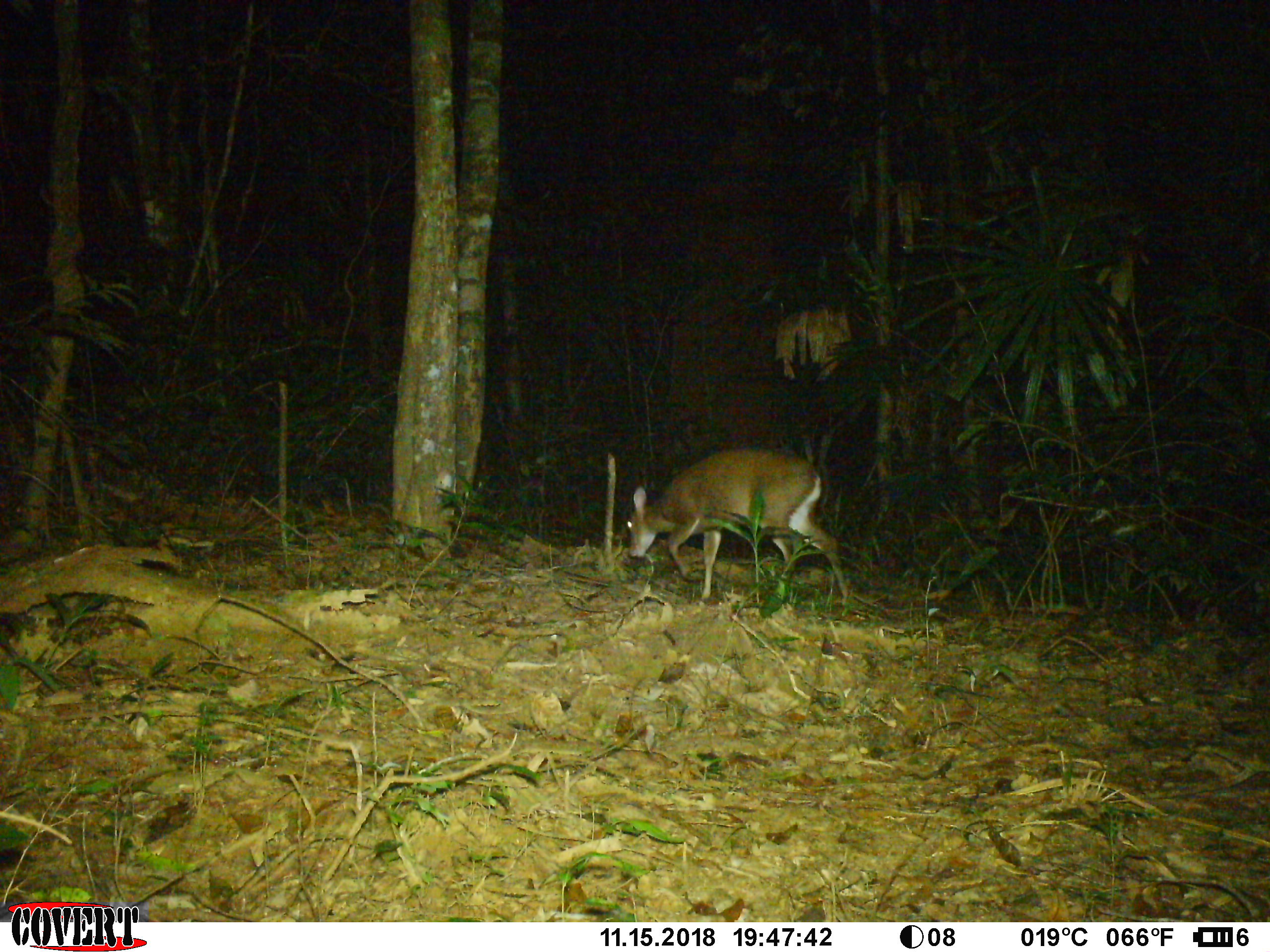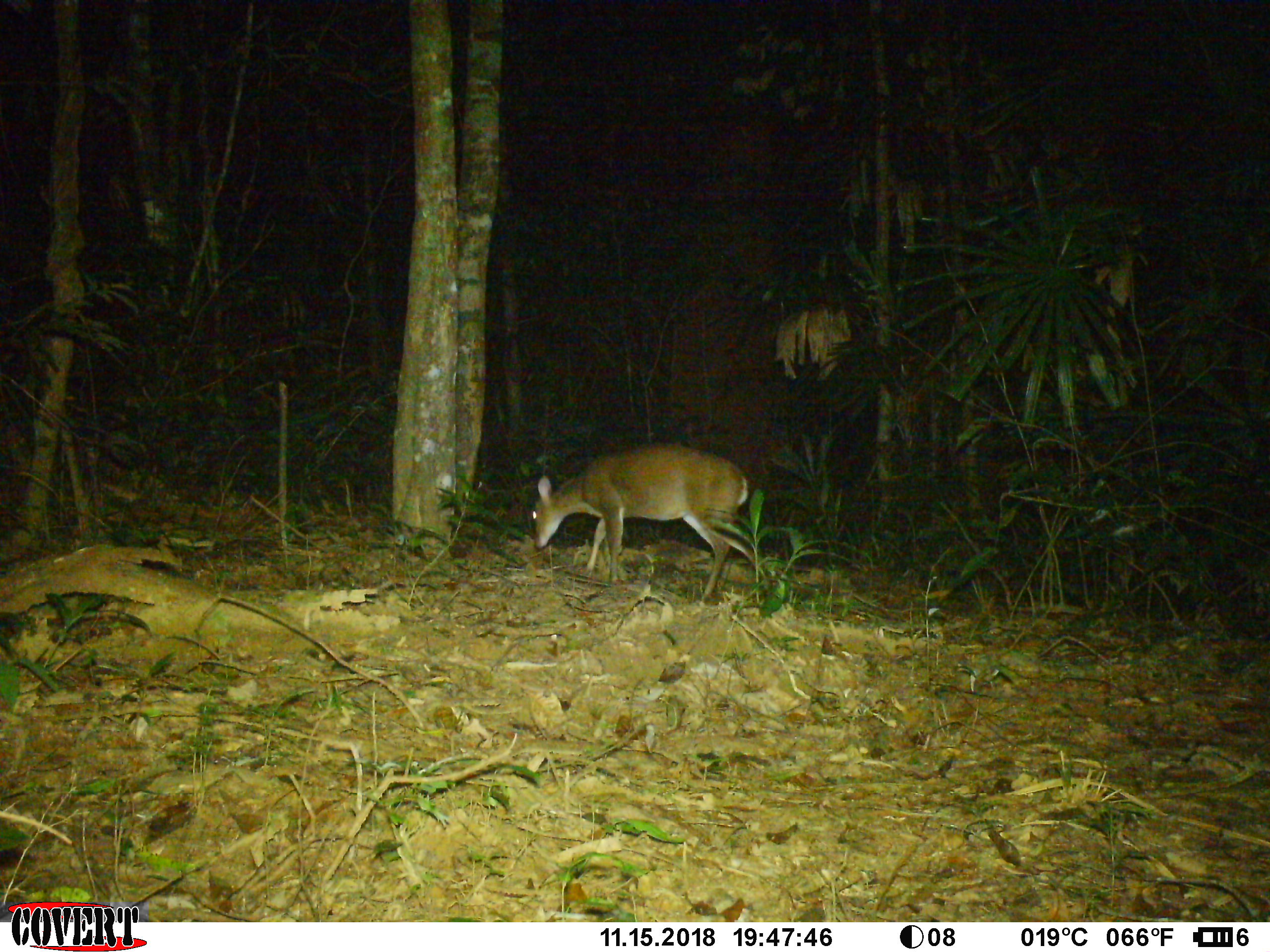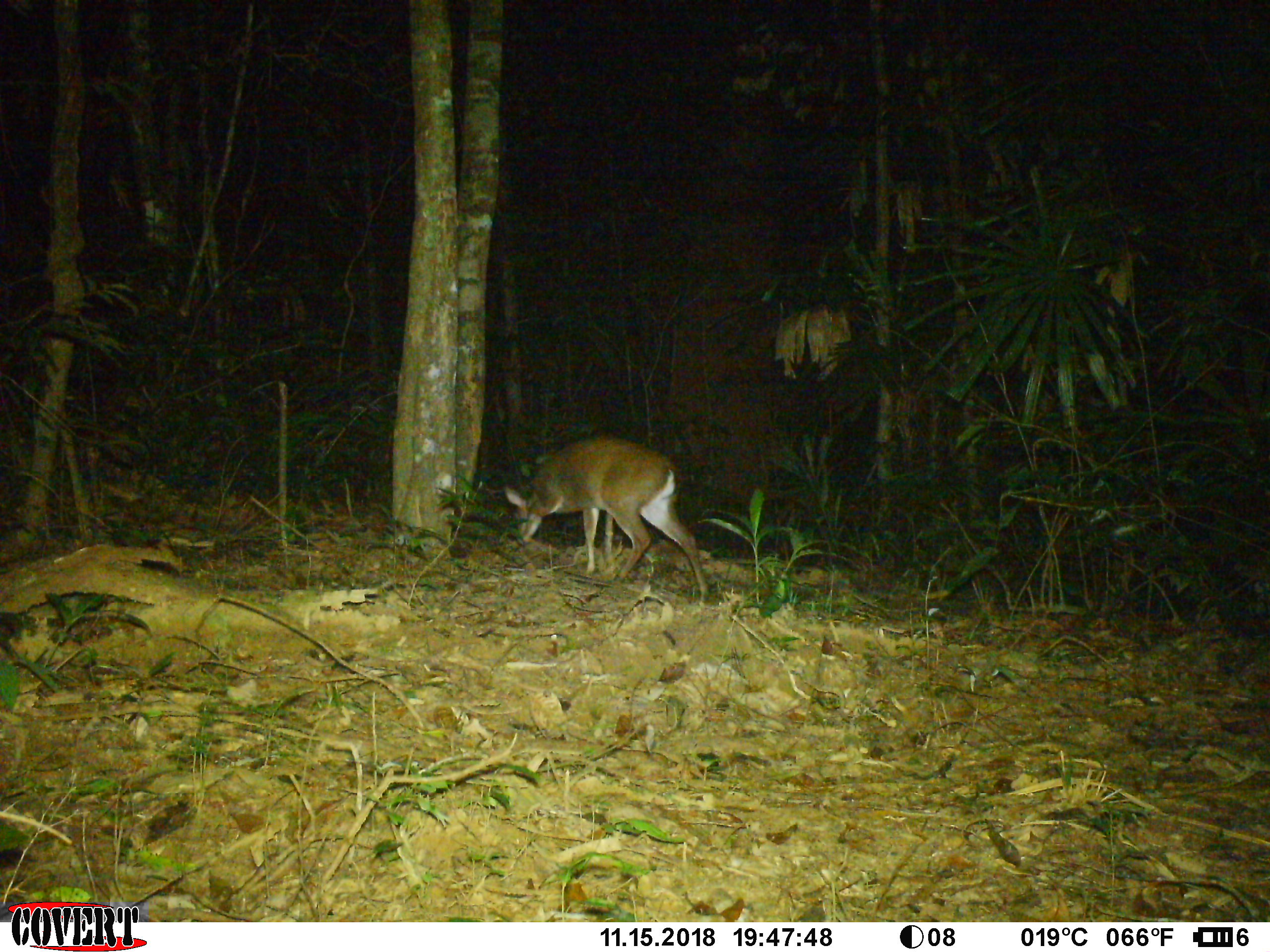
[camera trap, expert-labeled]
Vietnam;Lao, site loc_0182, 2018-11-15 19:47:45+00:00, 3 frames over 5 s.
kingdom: Animalia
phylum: Chordata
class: Mammalia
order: Artiodactyla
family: Cervidae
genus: Muntiacus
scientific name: Muntiacus vuquangensis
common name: large-antlered muntjac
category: large antlered muntjac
Large antlered muntjac (large-antlered muntjac) (Muntiacus vuquangensis). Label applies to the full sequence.